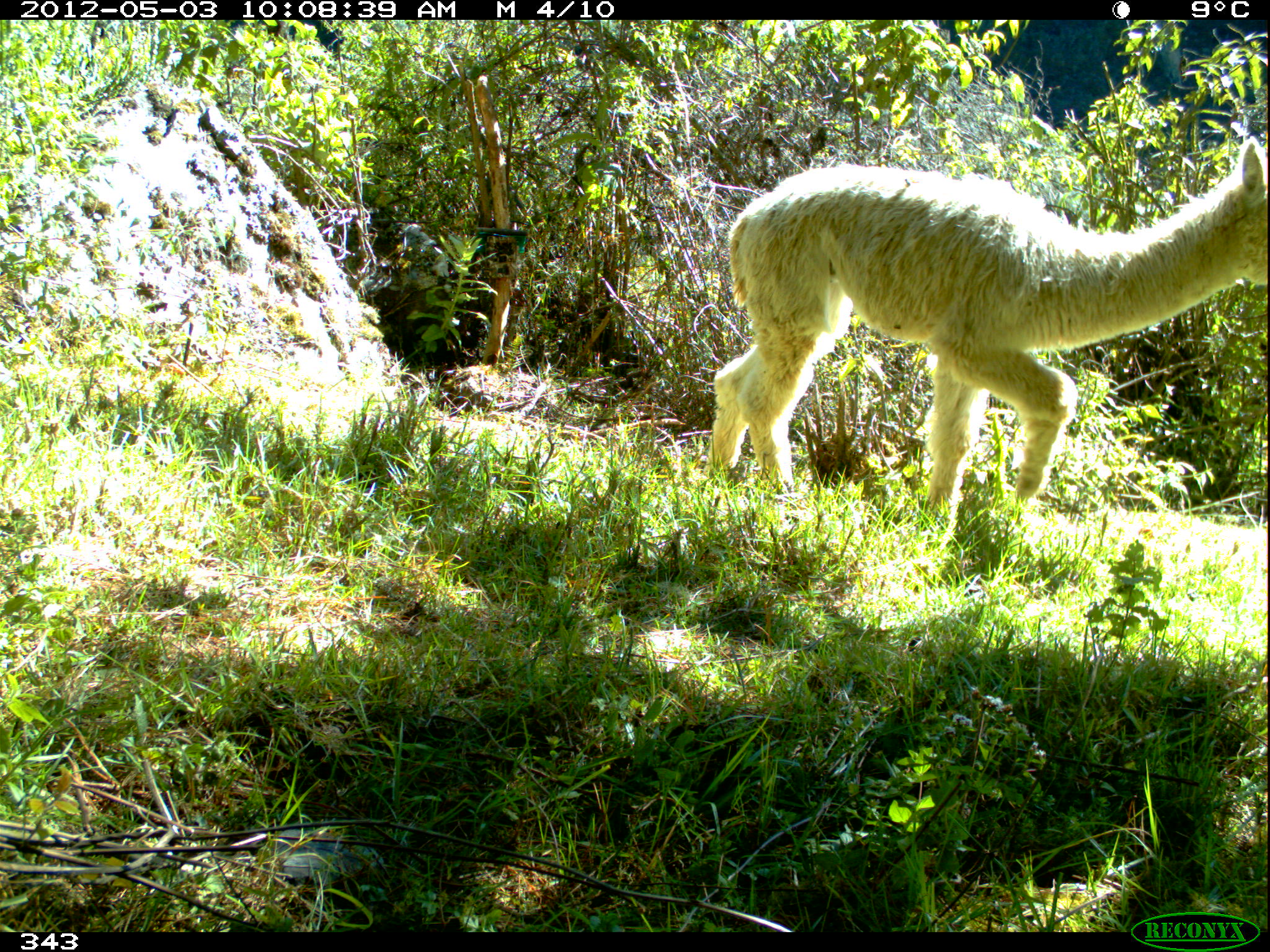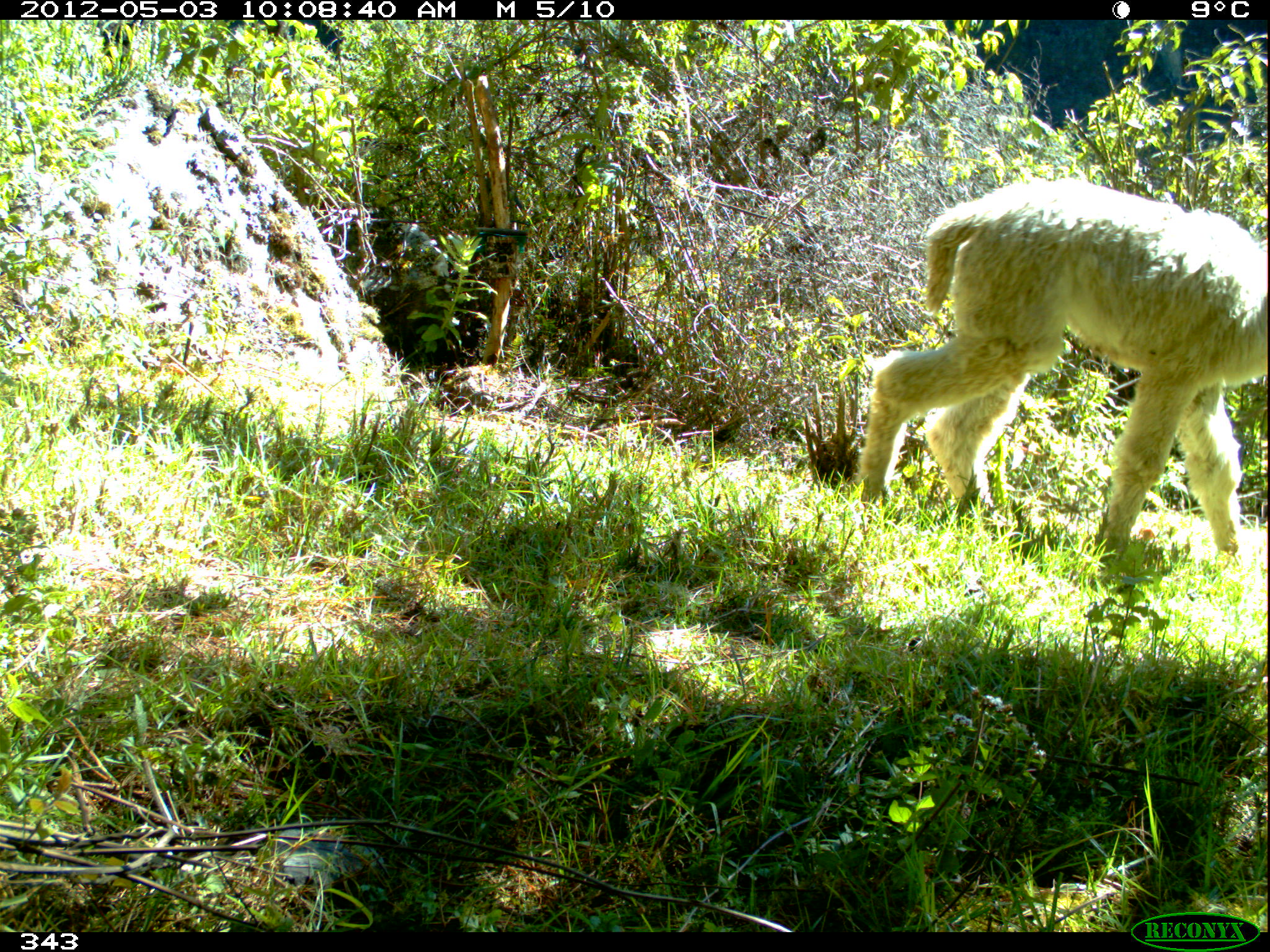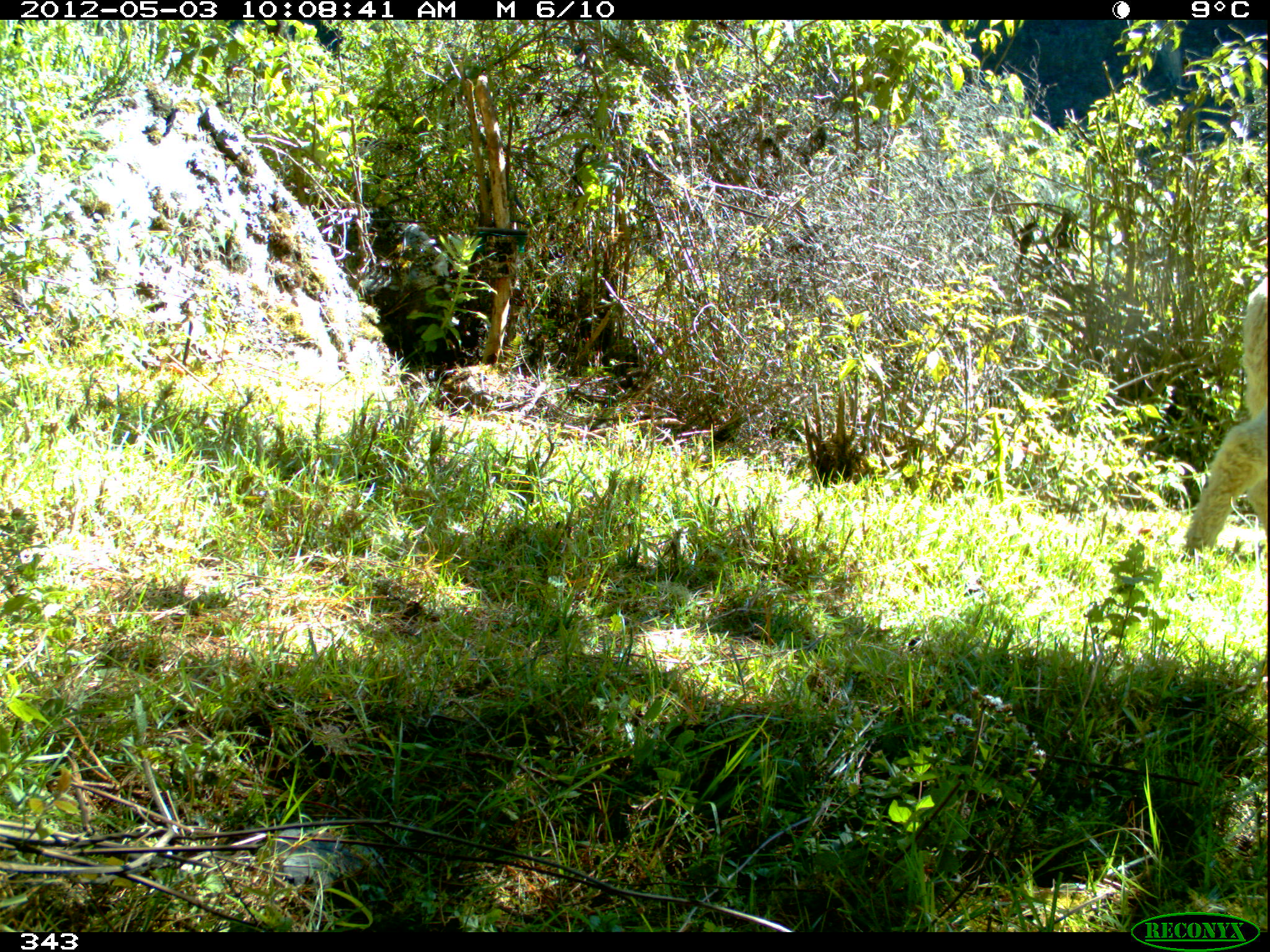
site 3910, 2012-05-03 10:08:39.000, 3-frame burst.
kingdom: Animalia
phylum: Chordata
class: Mammalia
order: Artiodactyla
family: Camelidae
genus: Vicugna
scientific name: Vicugna pacos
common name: alpaca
Vicugna pacos (alpaca).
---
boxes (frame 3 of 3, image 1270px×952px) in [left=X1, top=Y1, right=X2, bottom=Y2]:
vicugna pacos: [left=1181, top=276, right=1267, bottom=552]